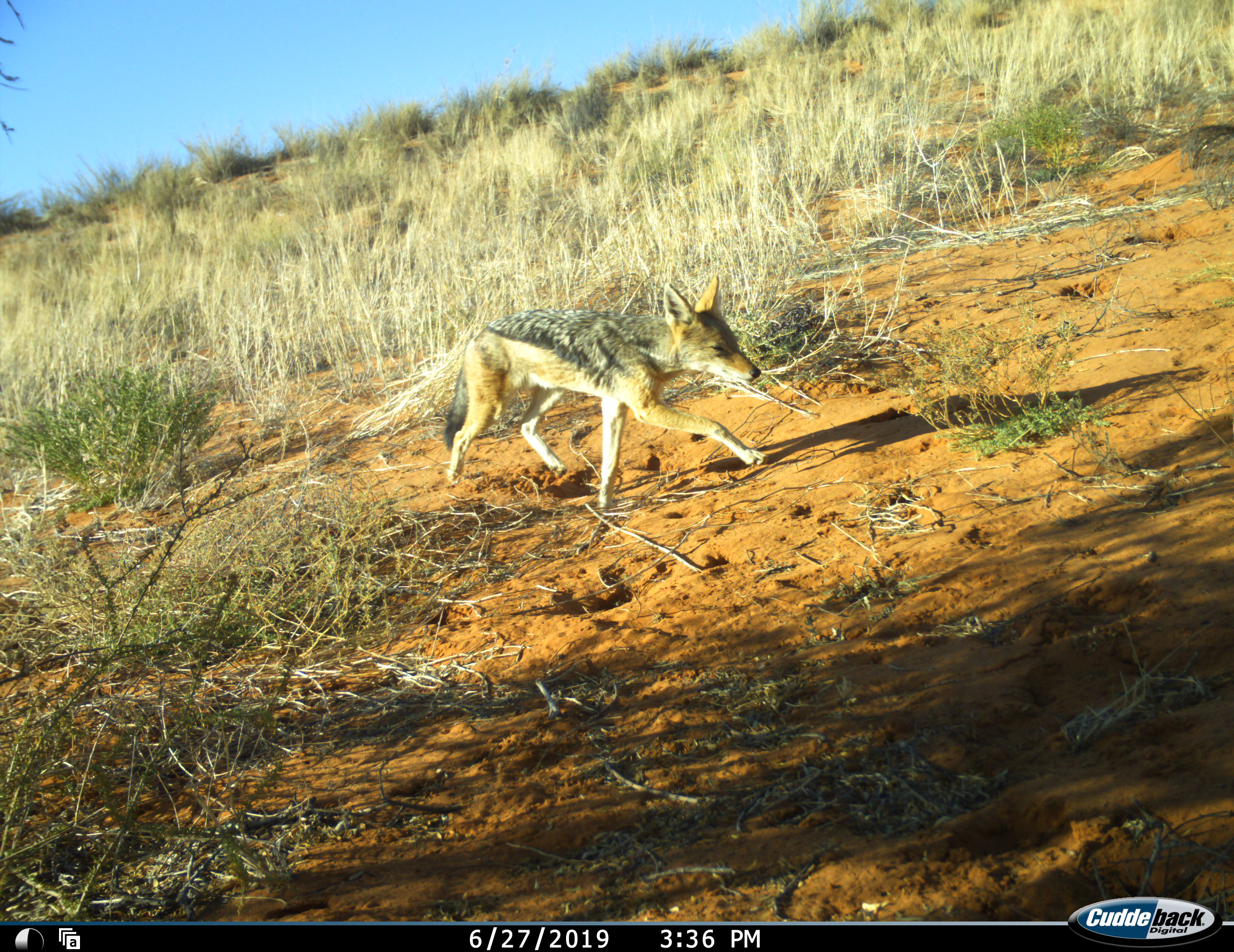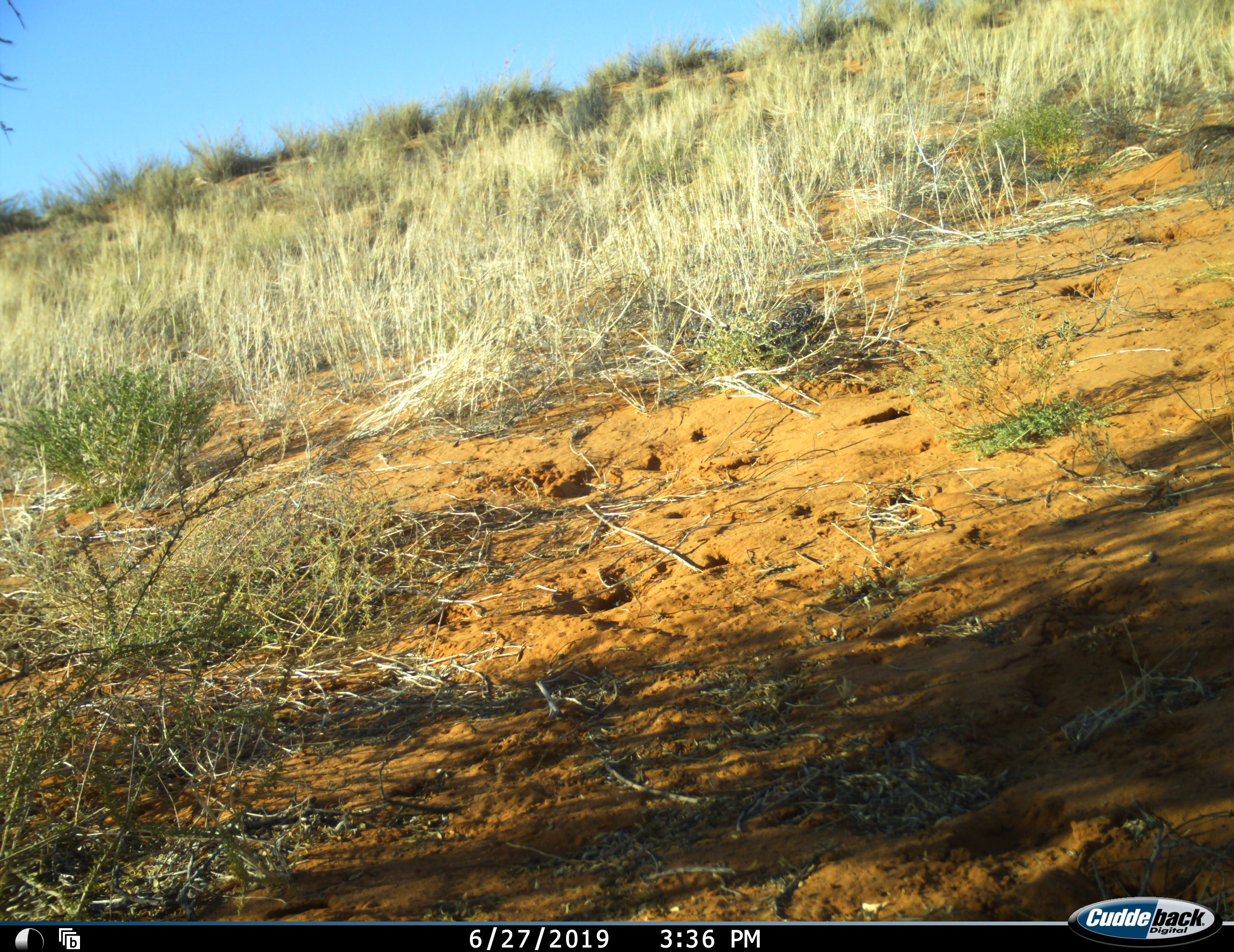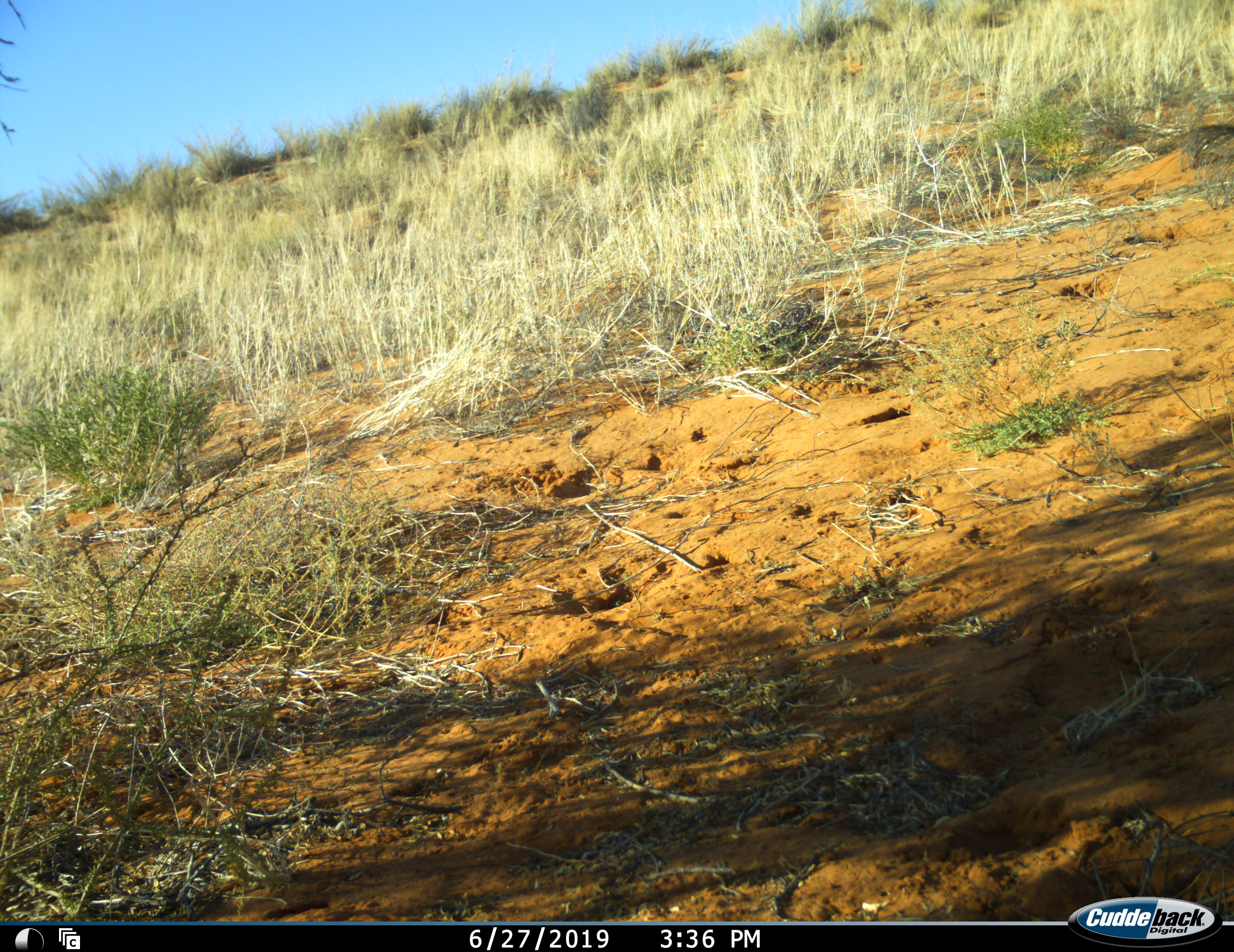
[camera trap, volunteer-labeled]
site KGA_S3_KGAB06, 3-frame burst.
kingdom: Animalia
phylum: Chordata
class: Mammalia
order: Carnivora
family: Canidae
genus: Lupulella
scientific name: Lupulella mesomelas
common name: black-backed jackal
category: jackalblackbacked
Jackalblackbacked (black-backed jackal) (Lupulella mesomelas), count 1. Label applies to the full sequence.